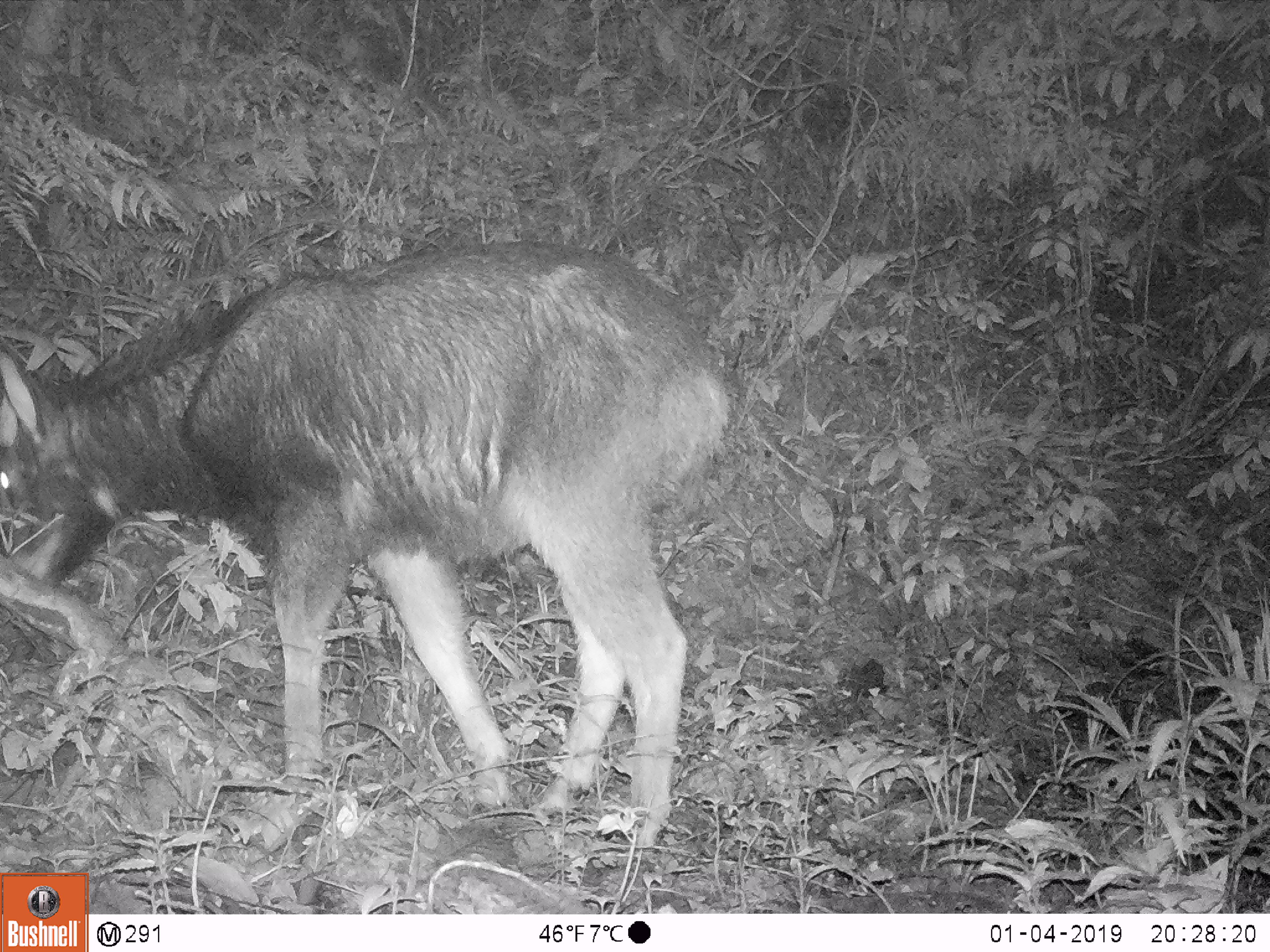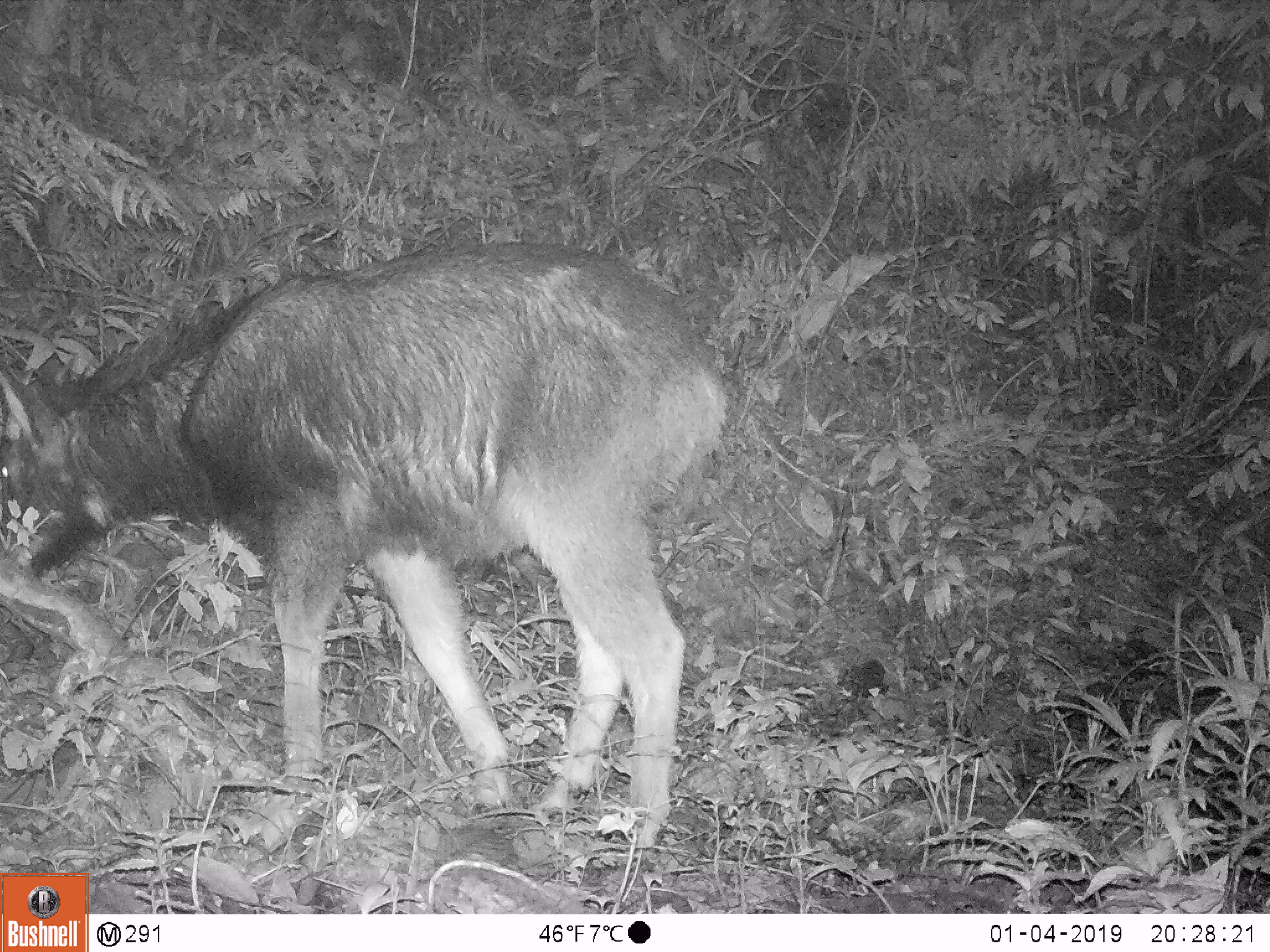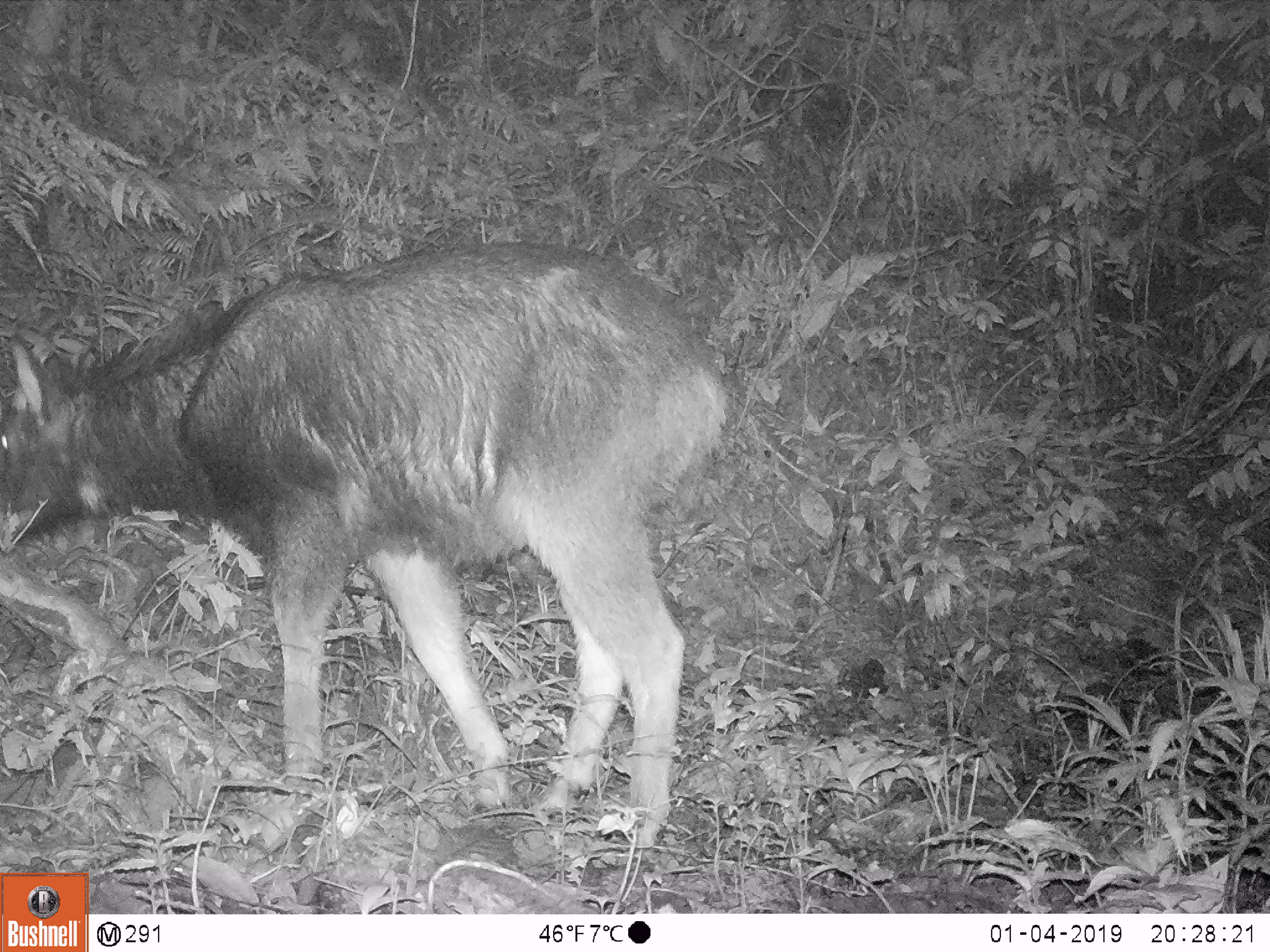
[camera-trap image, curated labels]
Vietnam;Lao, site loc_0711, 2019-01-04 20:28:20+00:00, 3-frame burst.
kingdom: Animalia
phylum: Chordata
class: Mammalia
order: Artiodactyla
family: Bovidae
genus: Capricornis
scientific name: Capricornis sumatraensis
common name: chinese serow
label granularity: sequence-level